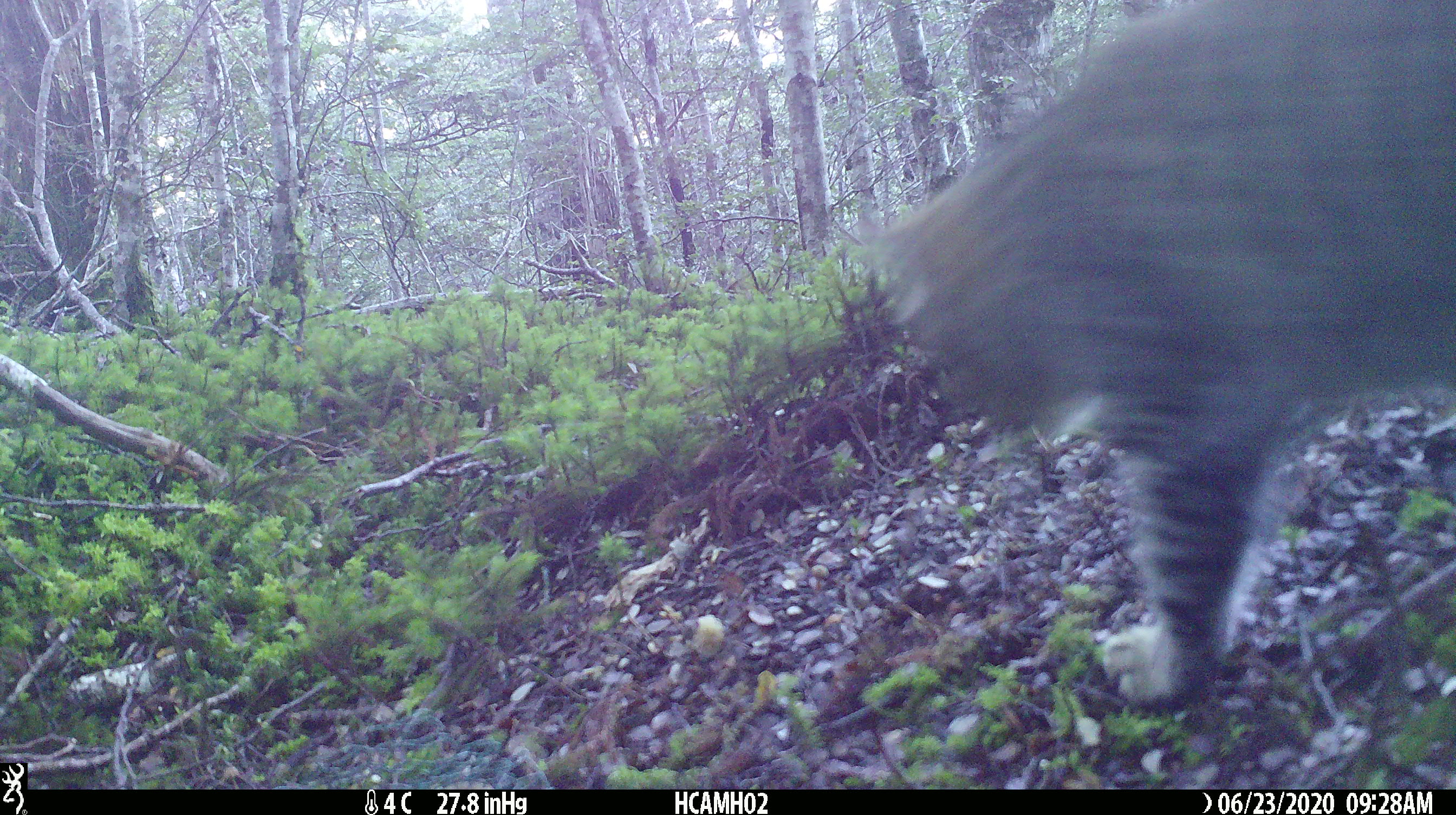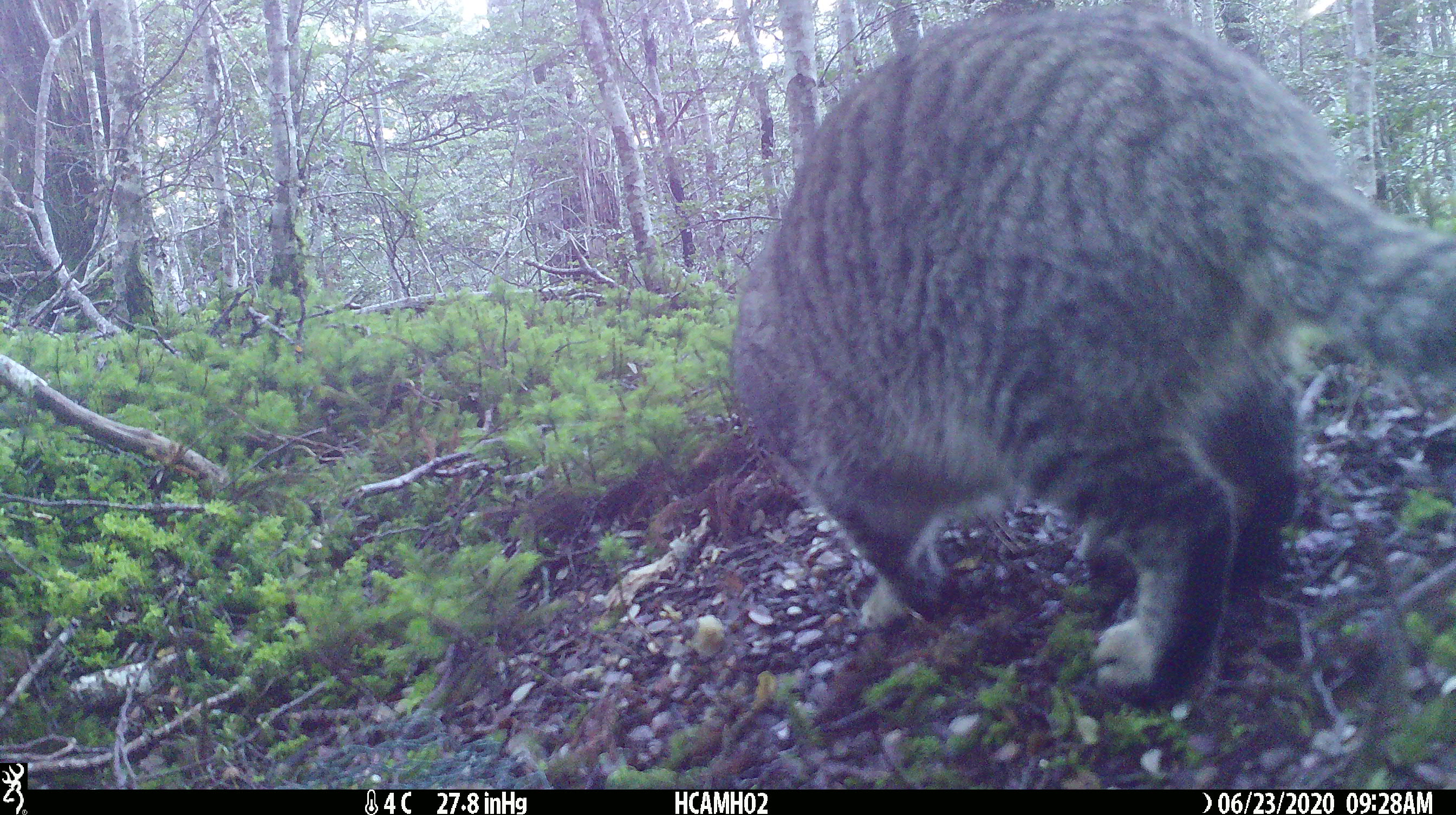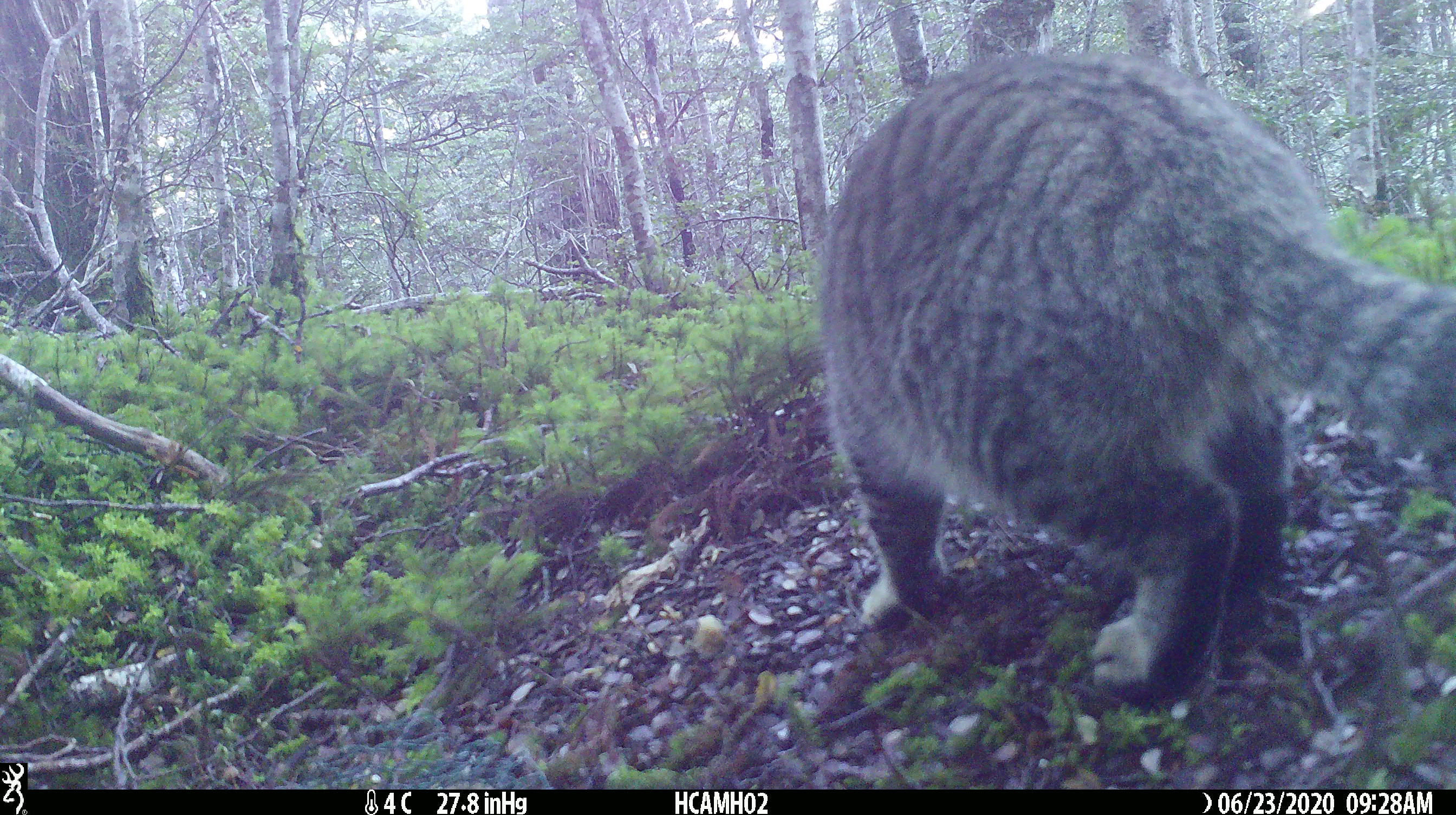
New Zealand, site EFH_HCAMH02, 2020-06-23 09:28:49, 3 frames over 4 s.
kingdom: Animalia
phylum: Chordata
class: Mammalia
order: Carnivora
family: Felidae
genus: Felis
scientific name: Felis catus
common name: domestic cat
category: cat